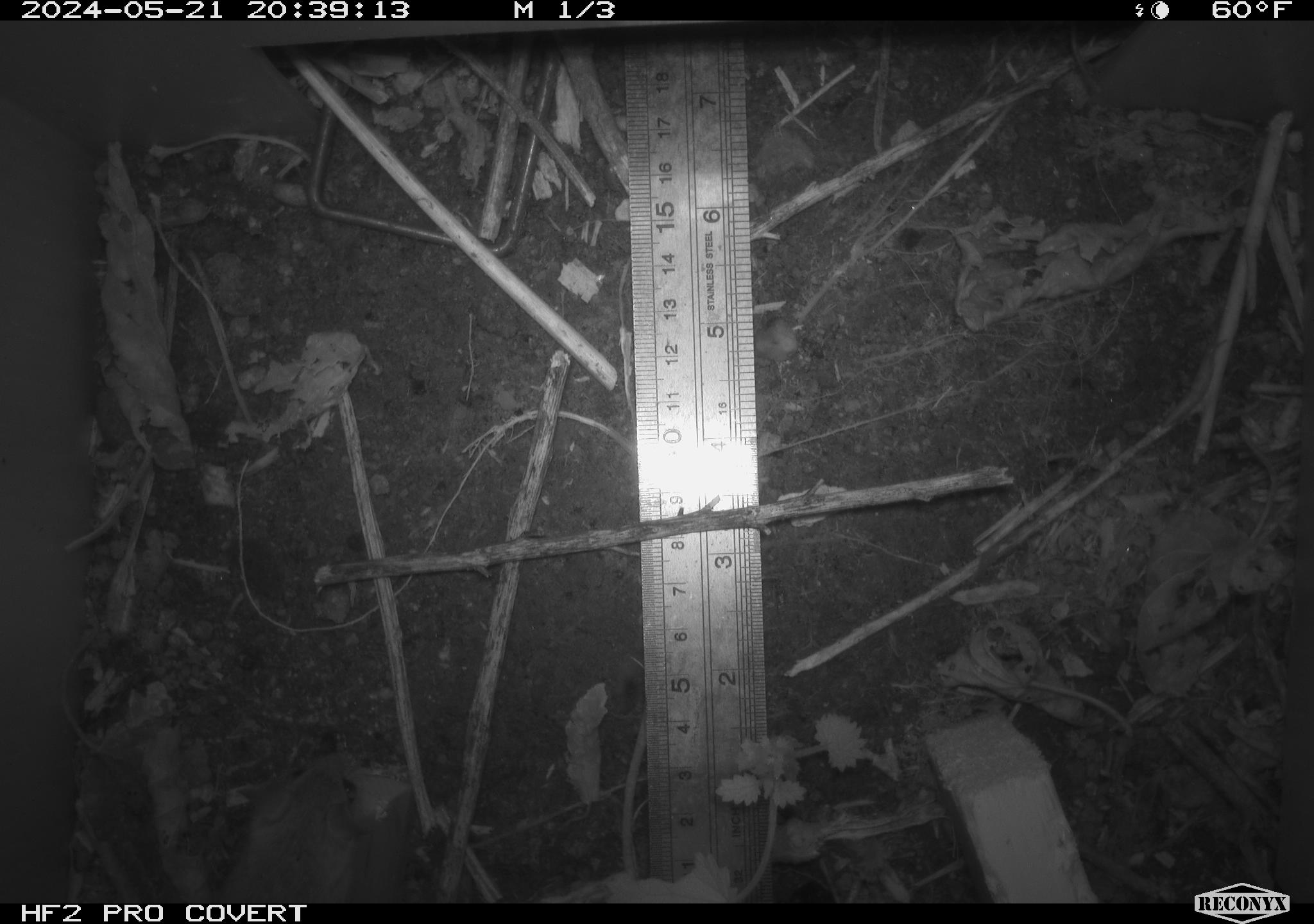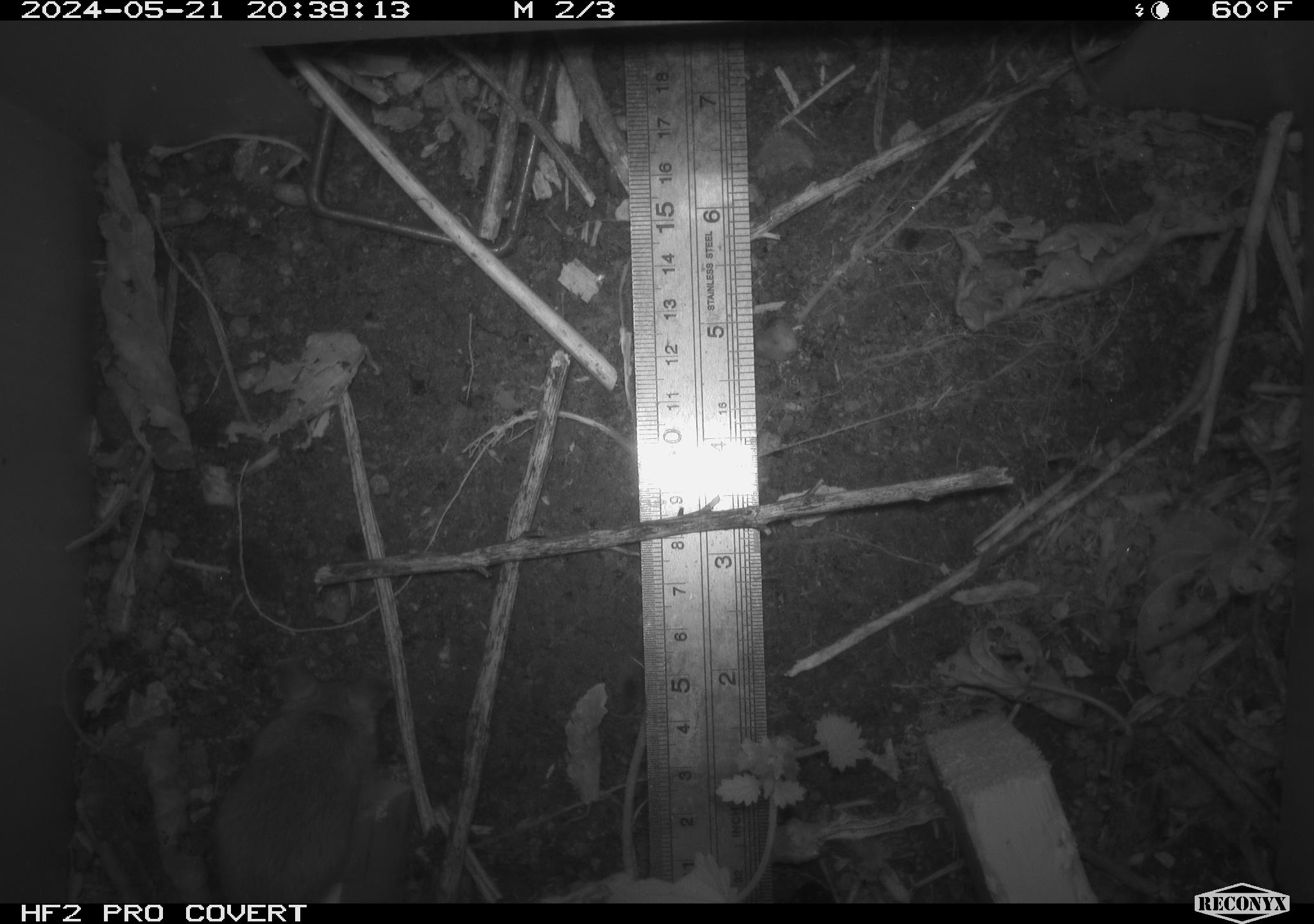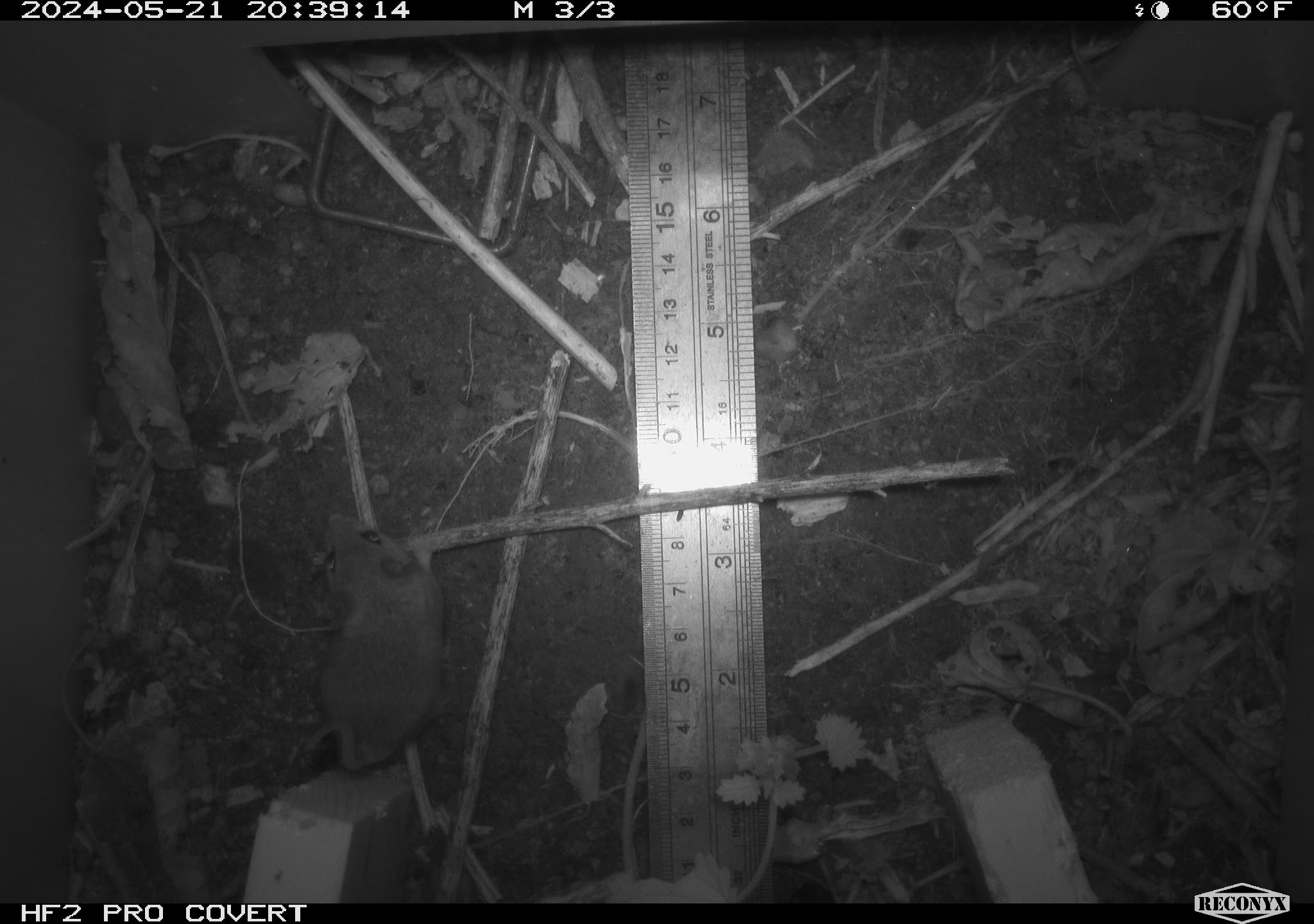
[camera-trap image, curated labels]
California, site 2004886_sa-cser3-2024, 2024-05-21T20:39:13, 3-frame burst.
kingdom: Animalia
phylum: Chordata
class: Mammalia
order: Rodentia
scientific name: Rodentia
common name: rodent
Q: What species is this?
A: Rodent (Rodentia).